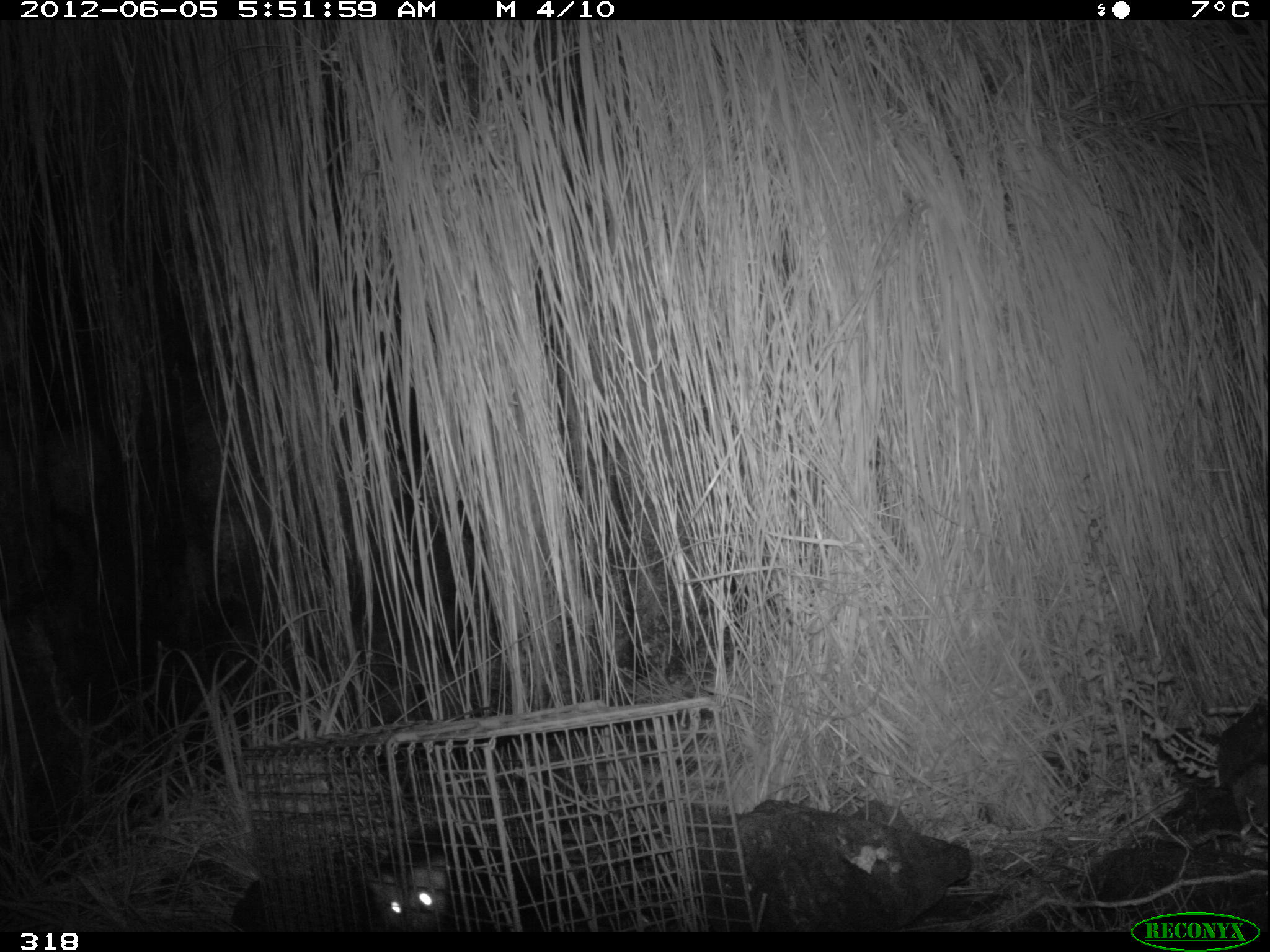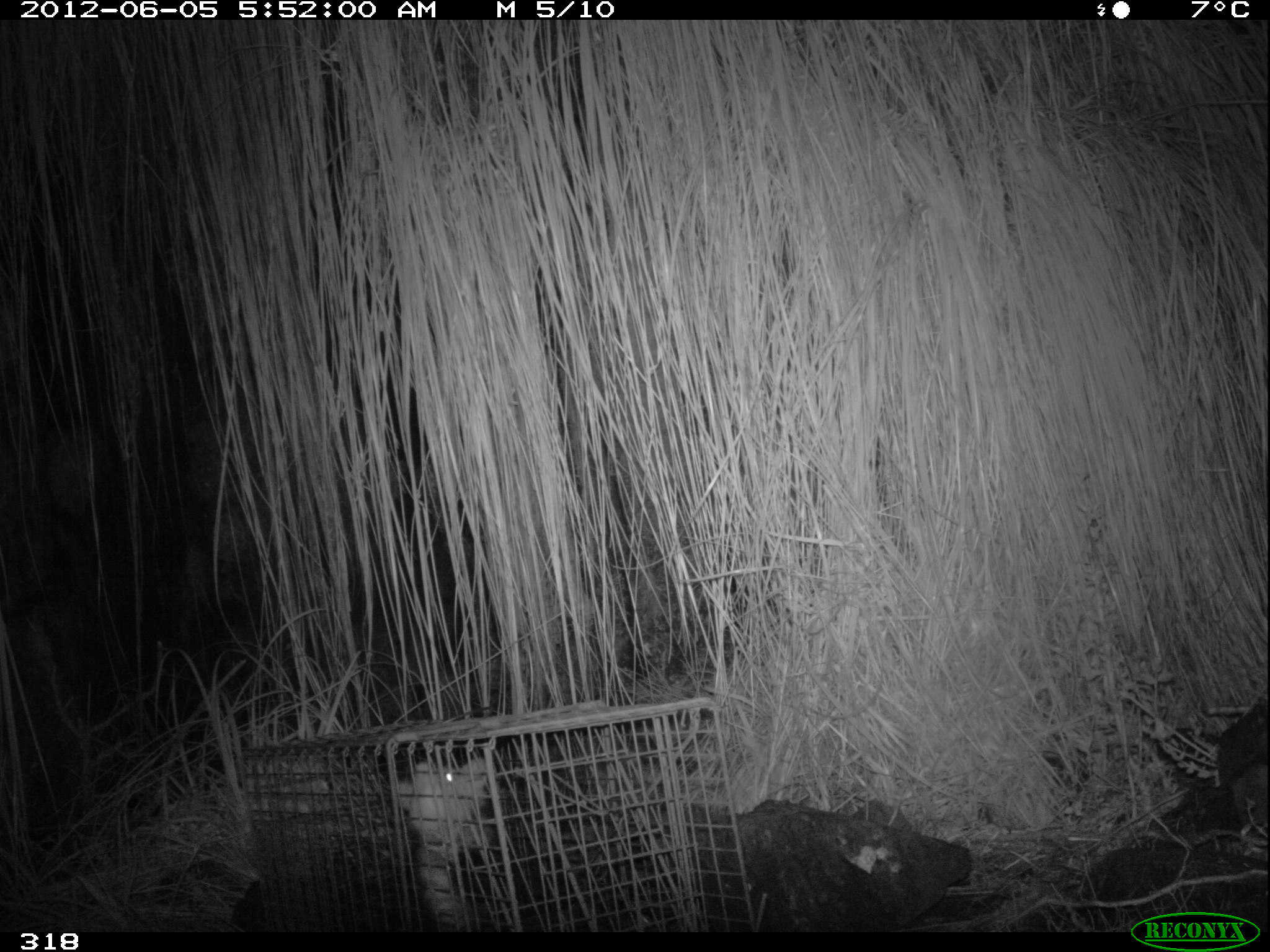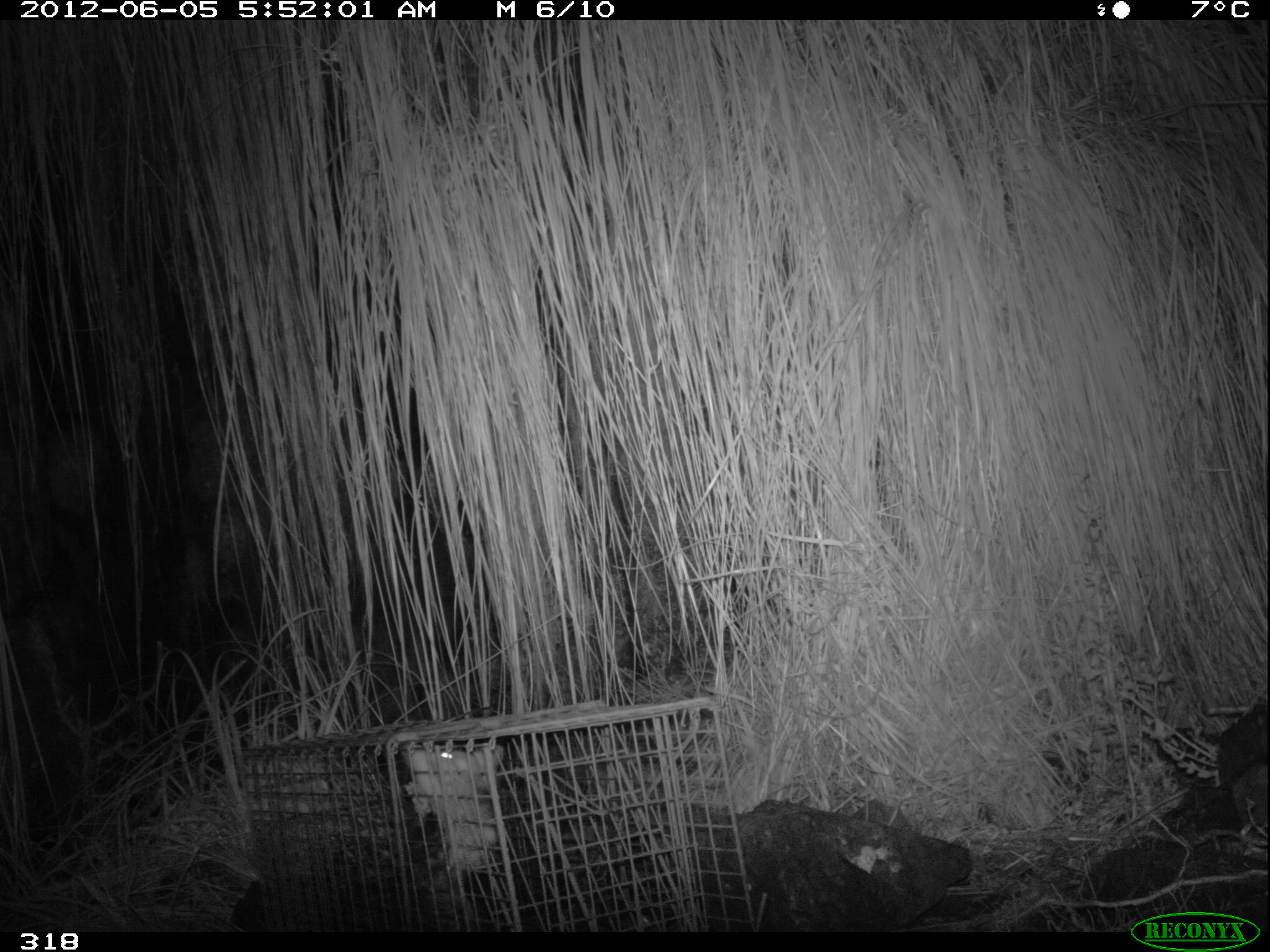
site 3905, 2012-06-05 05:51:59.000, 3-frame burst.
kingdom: Animalia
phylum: Chordata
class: Mammalia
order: Didelphimorphia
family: Didelphidae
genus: Didelphis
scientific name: Didelphis pernigra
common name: andean white-eared opossum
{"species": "Didelphis pernigra (andean white-eared opossum)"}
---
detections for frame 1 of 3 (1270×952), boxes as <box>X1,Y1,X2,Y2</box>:
didelphis pernigra: <box>368,820,572,931</box>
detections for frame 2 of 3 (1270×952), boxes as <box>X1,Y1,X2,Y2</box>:
didelphis pernigra: <box>390,758,525,932</box>